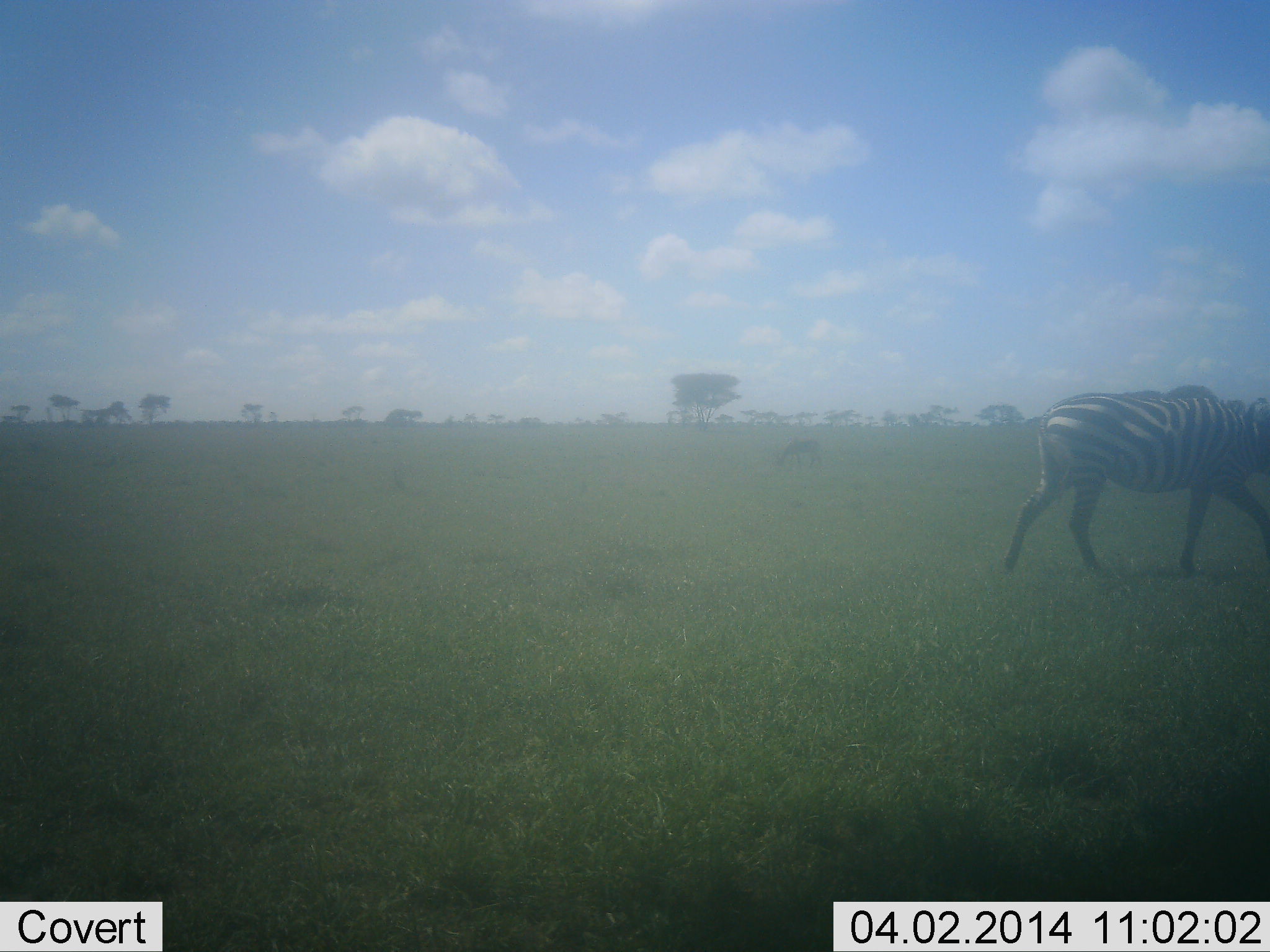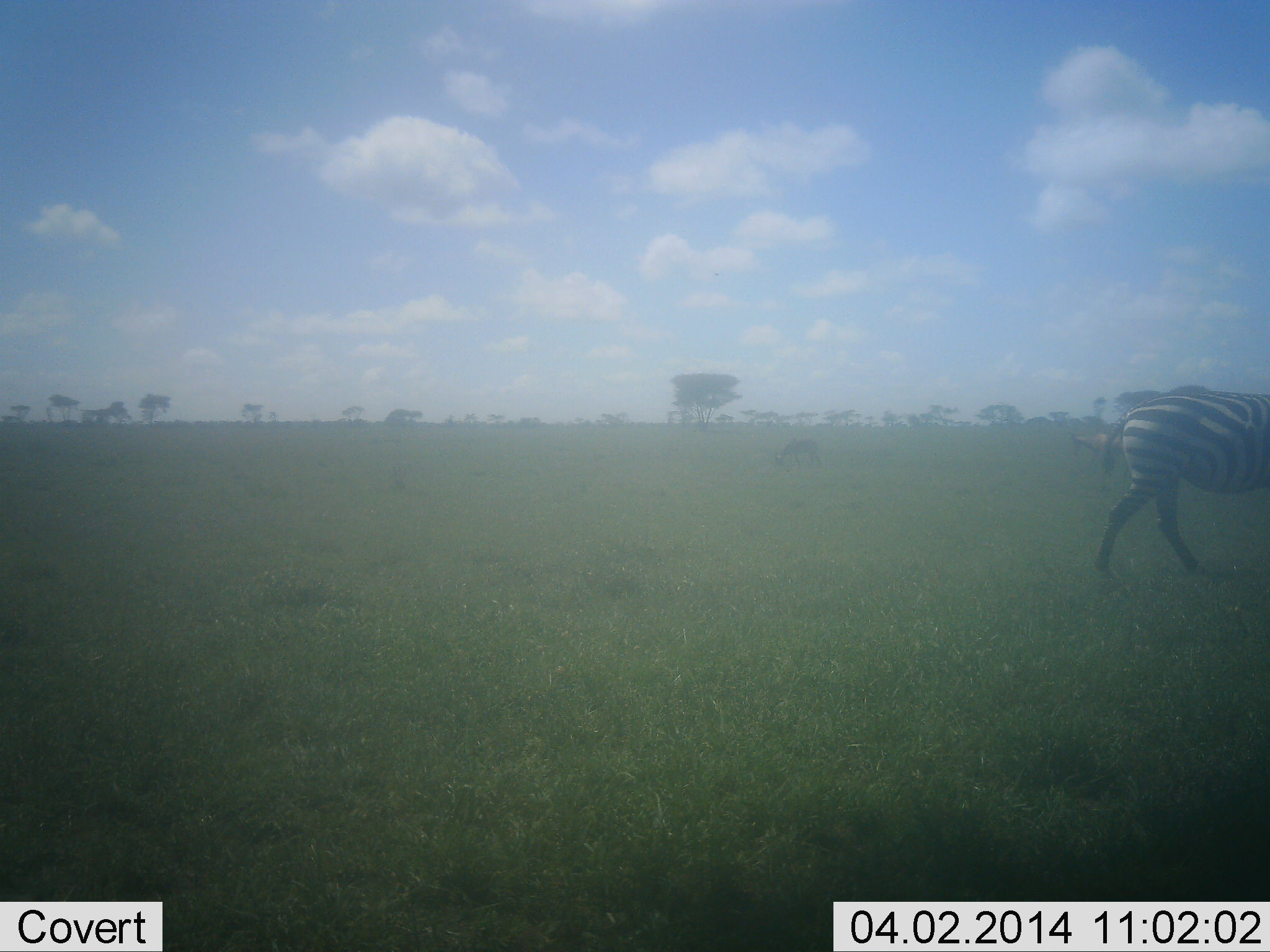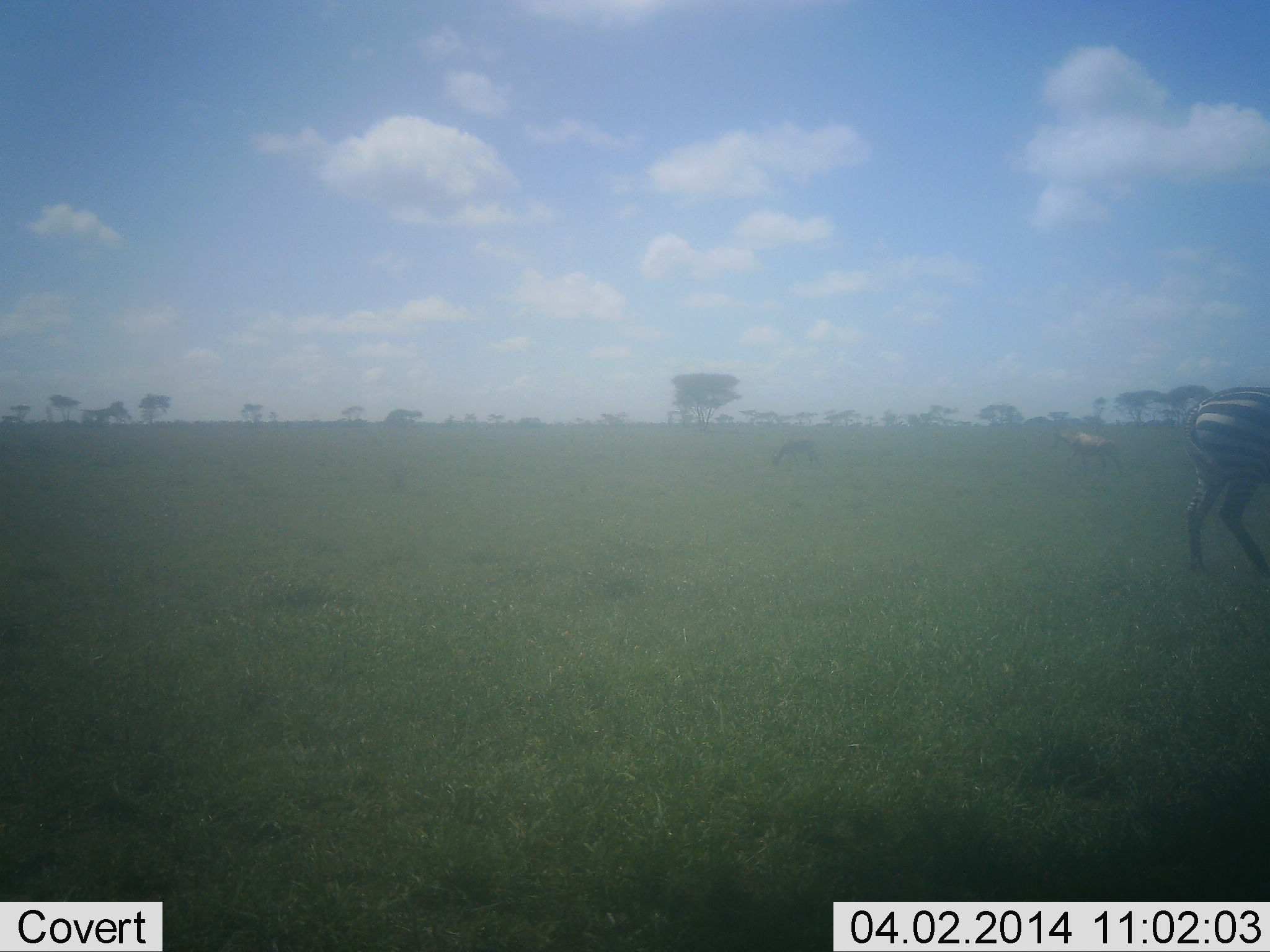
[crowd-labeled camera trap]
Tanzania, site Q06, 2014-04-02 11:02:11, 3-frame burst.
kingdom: Animalia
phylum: Chordata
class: Mammalia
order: Perissodactyla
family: Equidae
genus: Equus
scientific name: Equus quagga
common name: plains zebra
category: zebra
Zebra (plains zebra) (Equus quagga), count 1. Behavior (volunteer vote fractions): standing 0%, resting 0%, moving 94%, interacting 0%. Young present (vote fraction): 0%. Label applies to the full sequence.